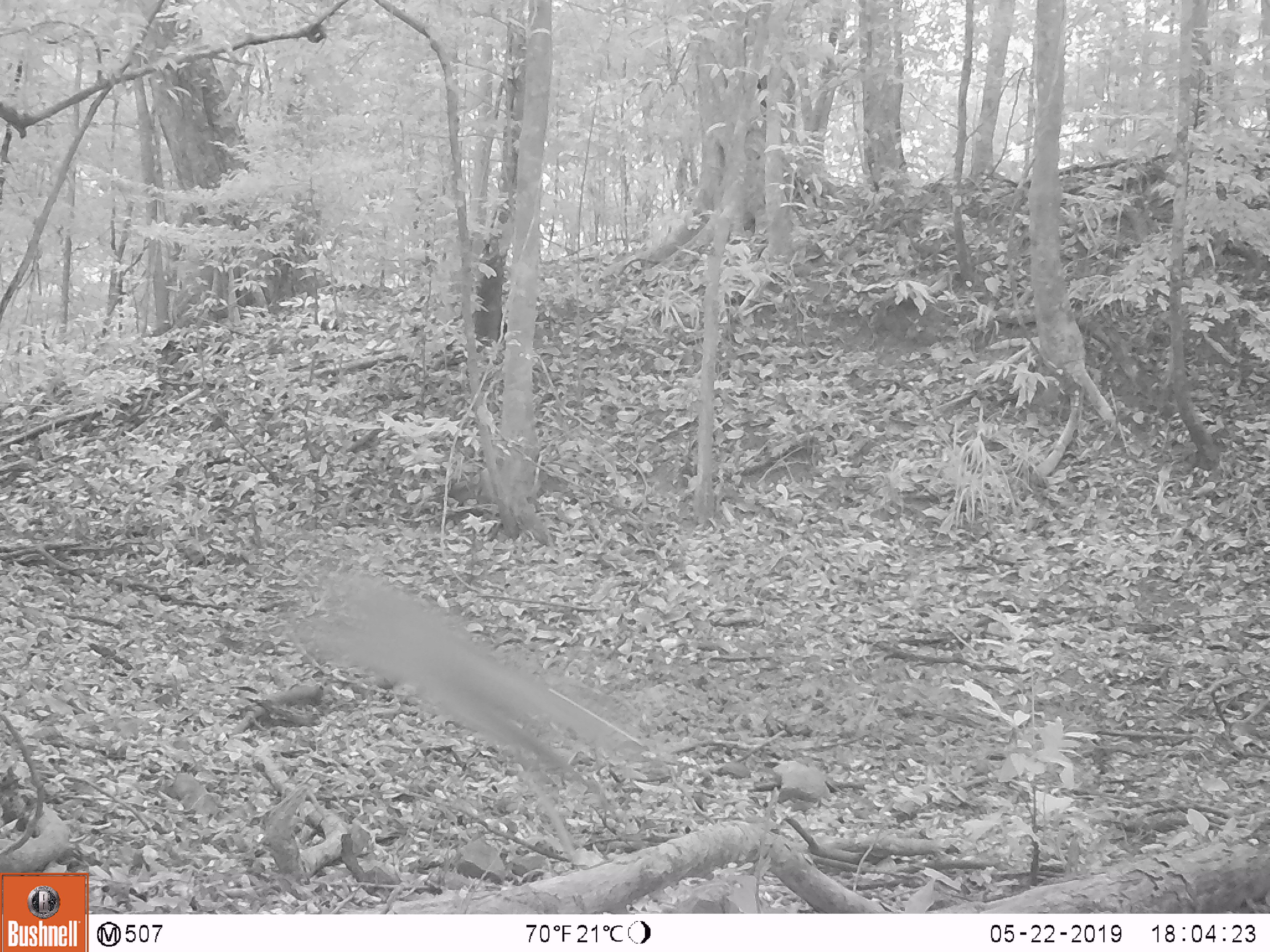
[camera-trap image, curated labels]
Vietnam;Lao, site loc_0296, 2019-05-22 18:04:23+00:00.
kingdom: Animalia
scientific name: Animalia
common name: animal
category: unidentified animal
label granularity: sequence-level